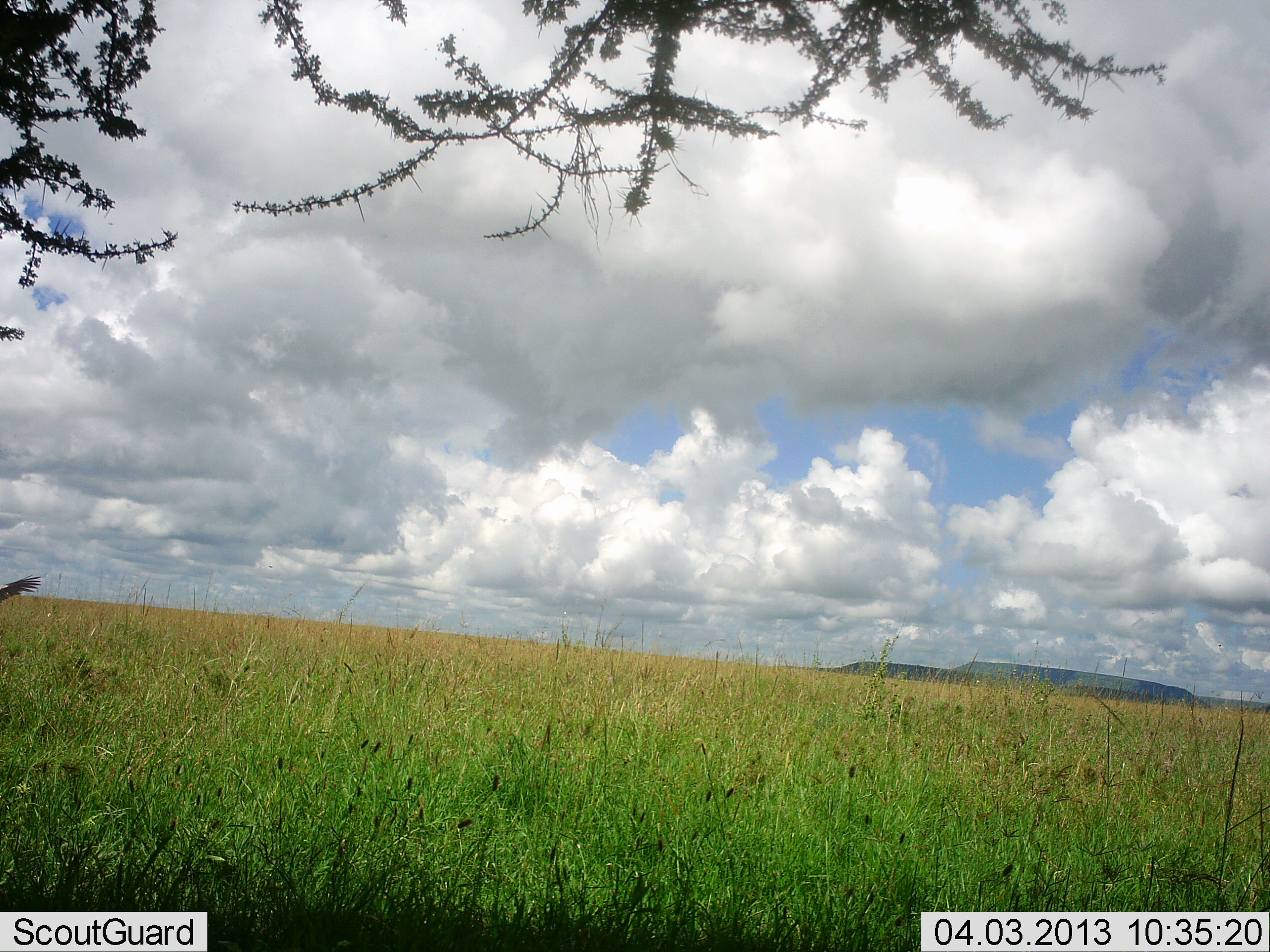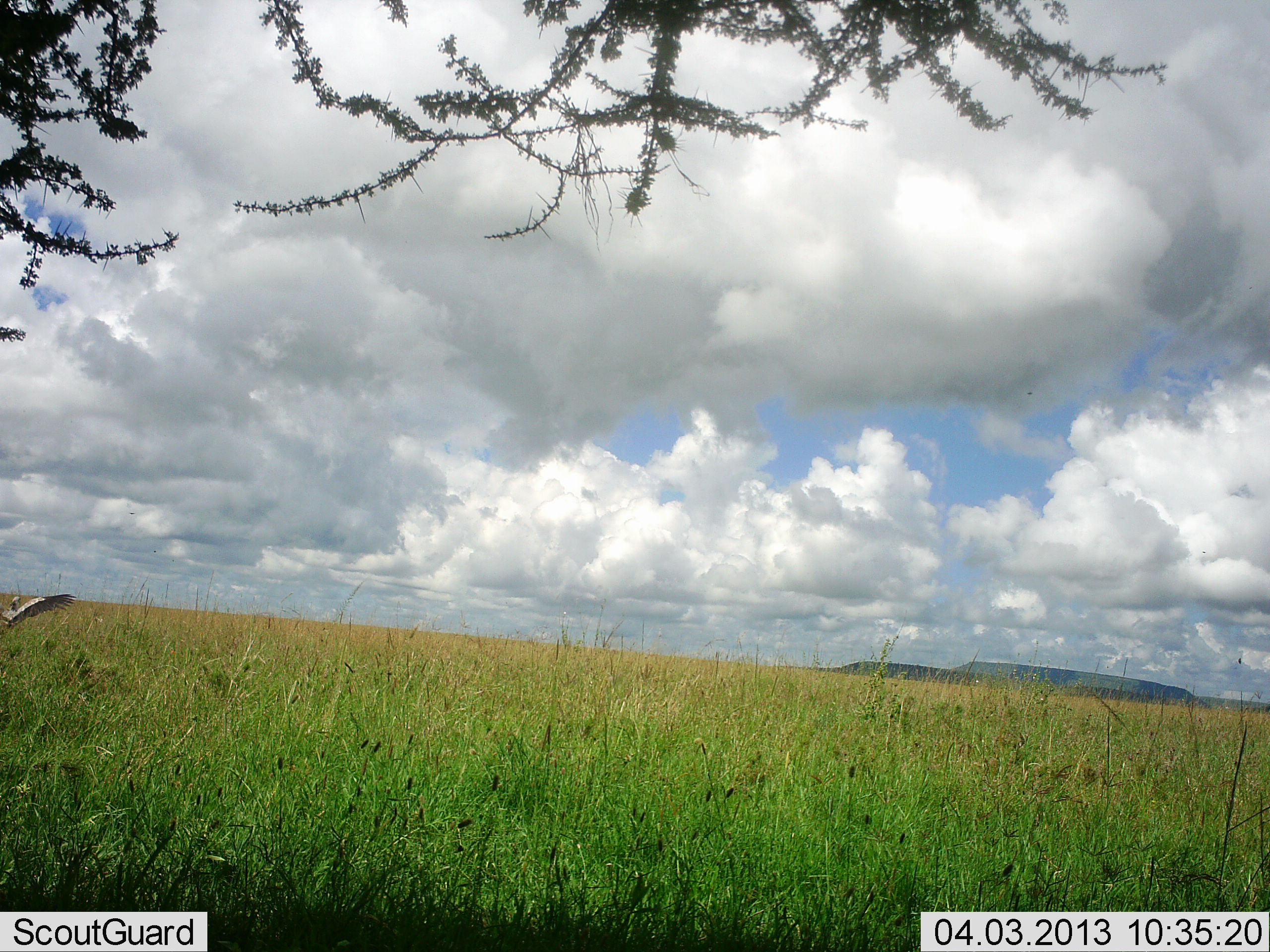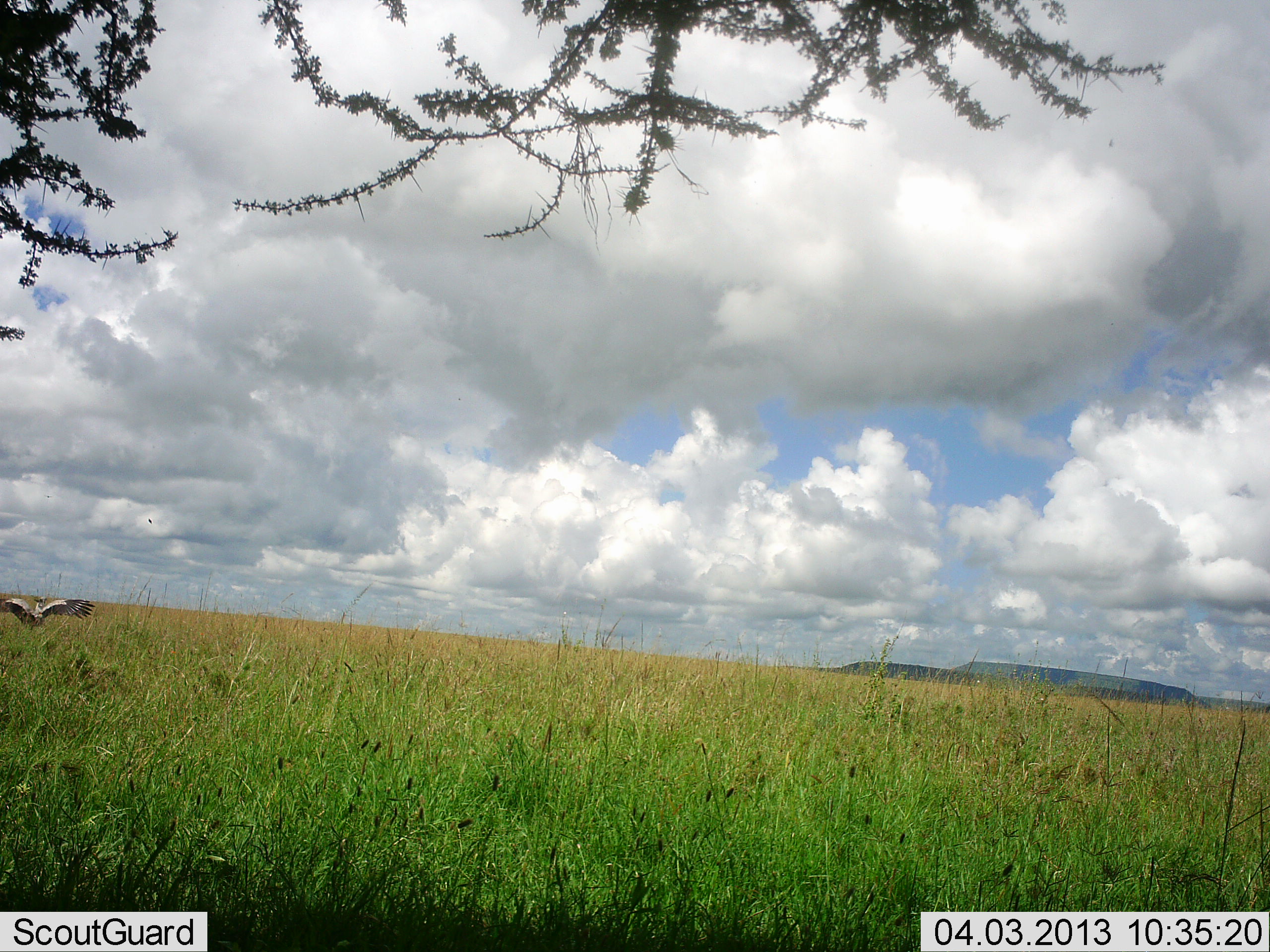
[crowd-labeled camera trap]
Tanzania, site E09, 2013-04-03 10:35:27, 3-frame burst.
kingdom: Animalia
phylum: Chordata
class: Aves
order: Accipitriformes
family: Sagittariidae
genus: Sagittarius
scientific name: Sagittarius serpentarius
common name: secretary bird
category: secretarybird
Secretarybird (secretary bird) (Sagittarius serpentarius), count 1. Behavior (volunteer vote fractions): standing 8%, resting 0%, moving 92%, interacting 4%. Young present (vote fraction): 0%. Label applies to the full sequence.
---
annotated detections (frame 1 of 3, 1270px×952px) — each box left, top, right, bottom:
animal: 0, 574, 41, 603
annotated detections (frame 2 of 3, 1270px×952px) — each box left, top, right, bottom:
animal: 0, 594, 77, 628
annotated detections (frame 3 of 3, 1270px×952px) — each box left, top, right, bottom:
animal: 0, 596, 96, 628